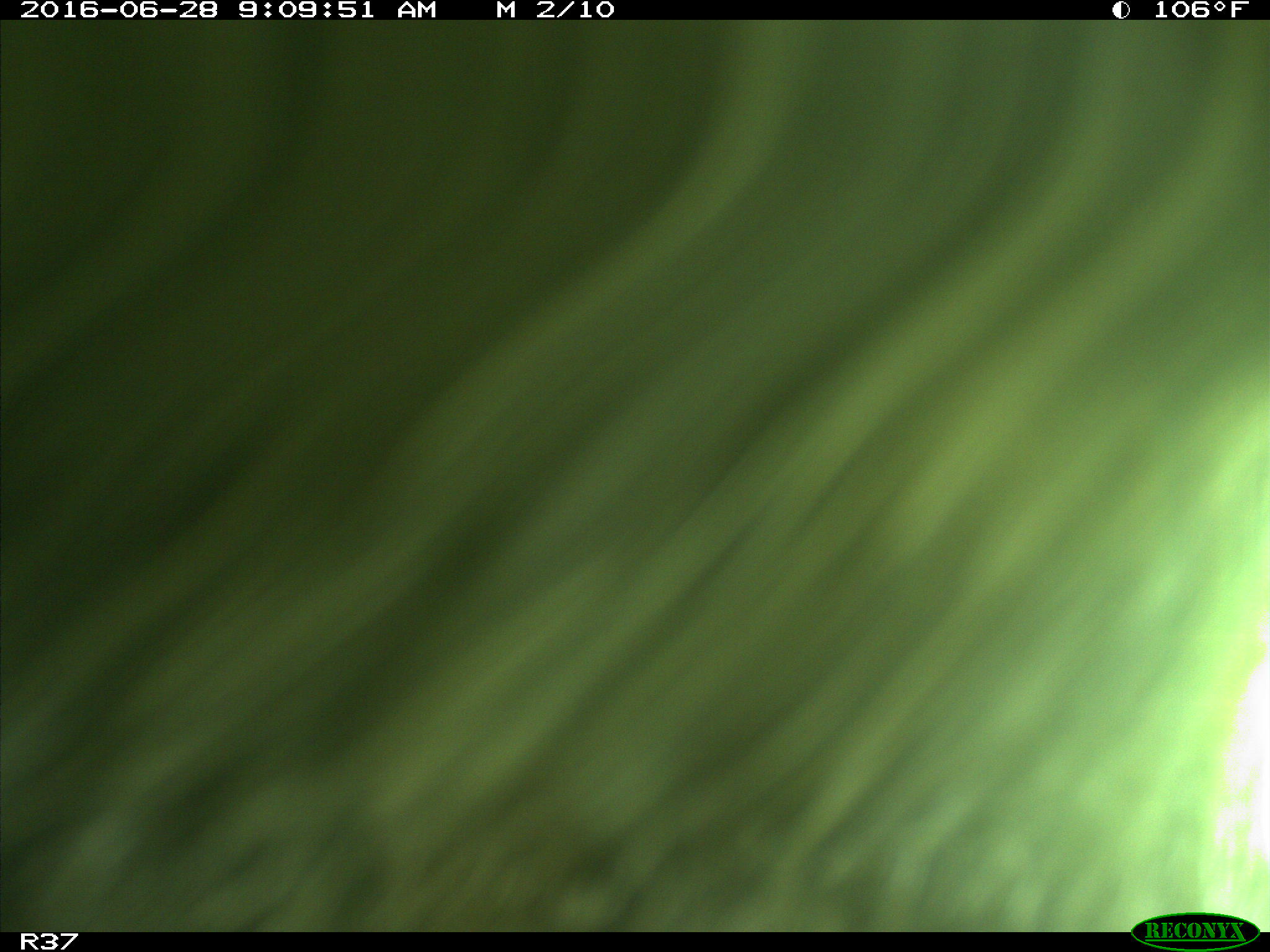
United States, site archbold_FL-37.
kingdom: Animalia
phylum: Chordata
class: Mammalia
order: Artiodactyla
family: Bovidae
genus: Bos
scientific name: Bos taurus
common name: domestic cow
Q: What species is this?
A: Bos taurus (domestic cow).